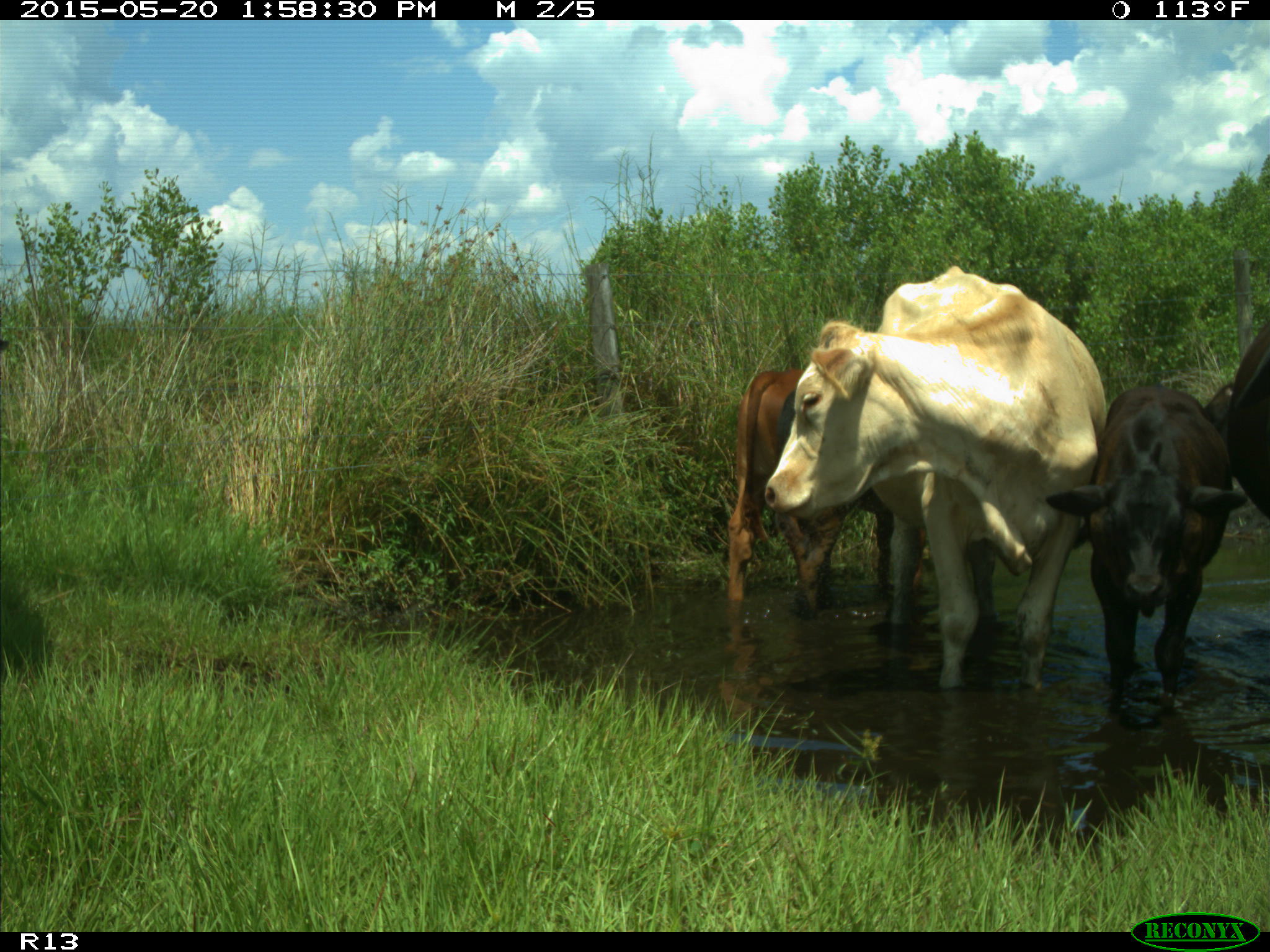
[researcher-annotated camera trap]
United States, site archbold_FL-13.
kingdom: Animalia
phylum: Chordata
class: Mammalia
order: Artiodactyla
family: Bovidae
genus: Bos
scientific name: Bos taurus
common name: domestic cow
Bos taurus (domestic cow).